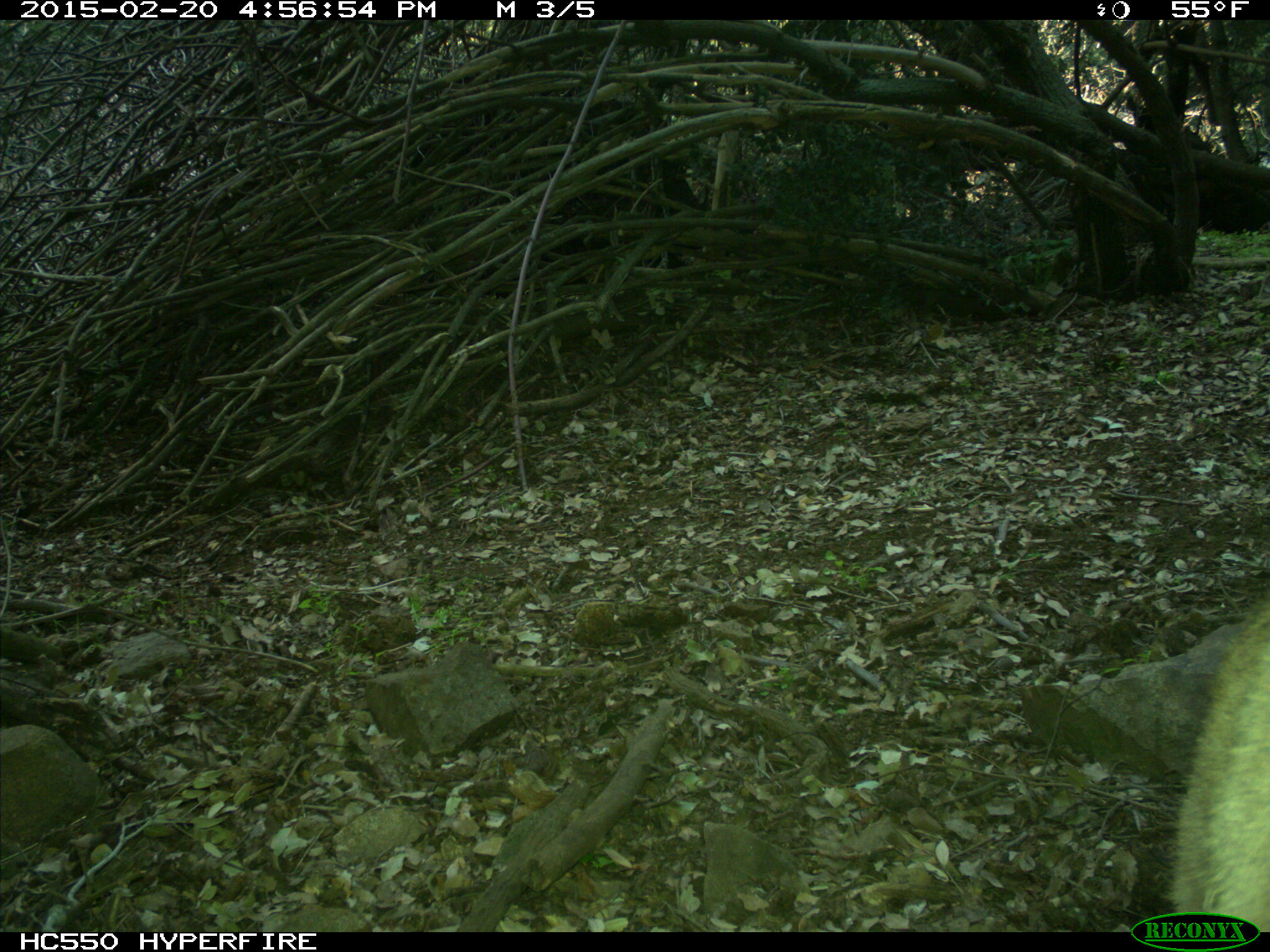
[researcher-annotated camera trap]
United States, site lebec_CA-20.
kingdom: Animalia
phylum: Chordata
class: Mammalia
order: Carnivora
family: Felidae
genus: Puma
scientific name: Puma concolor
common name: mountain lion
Puma concolor (mountain lion).